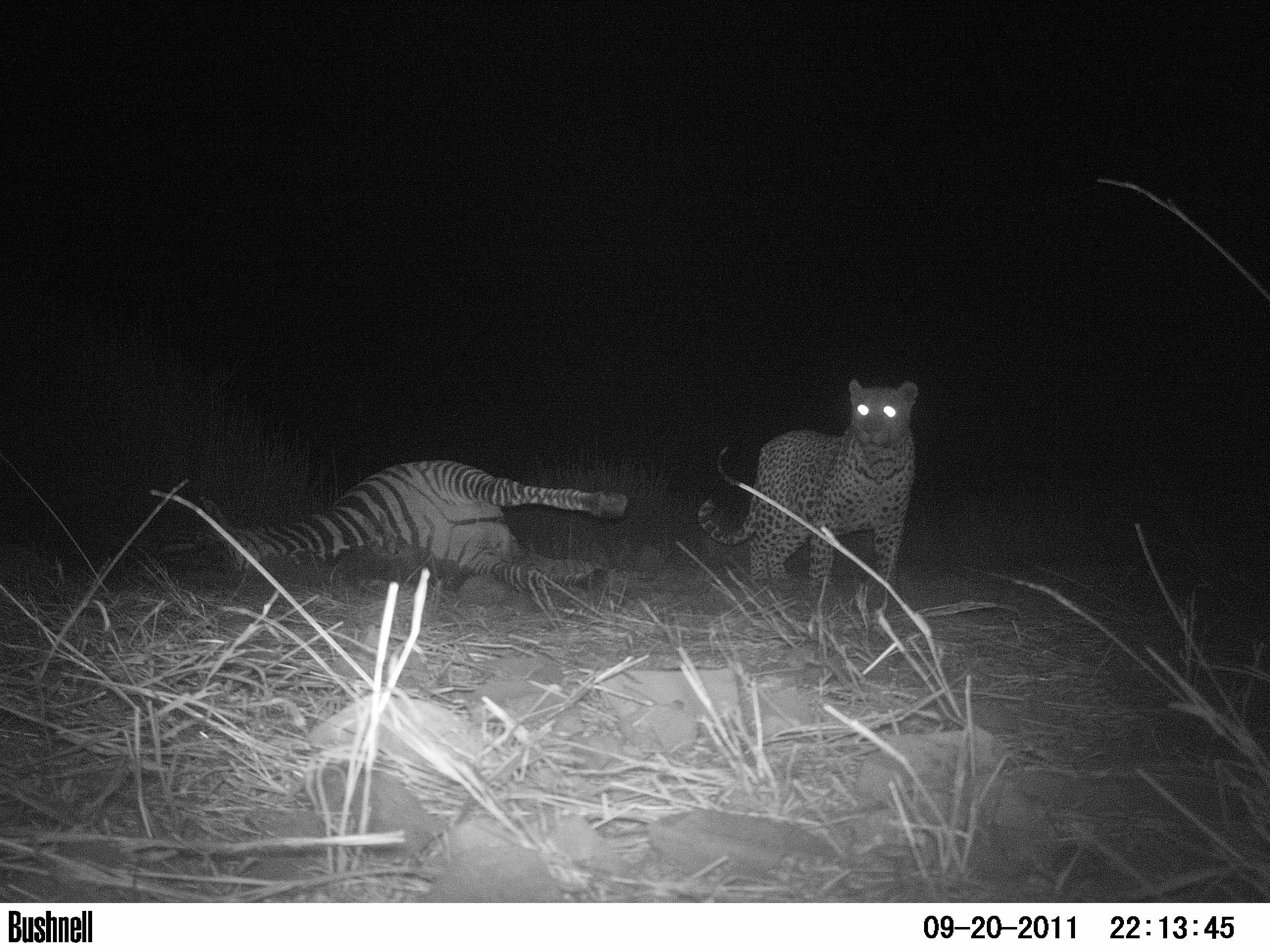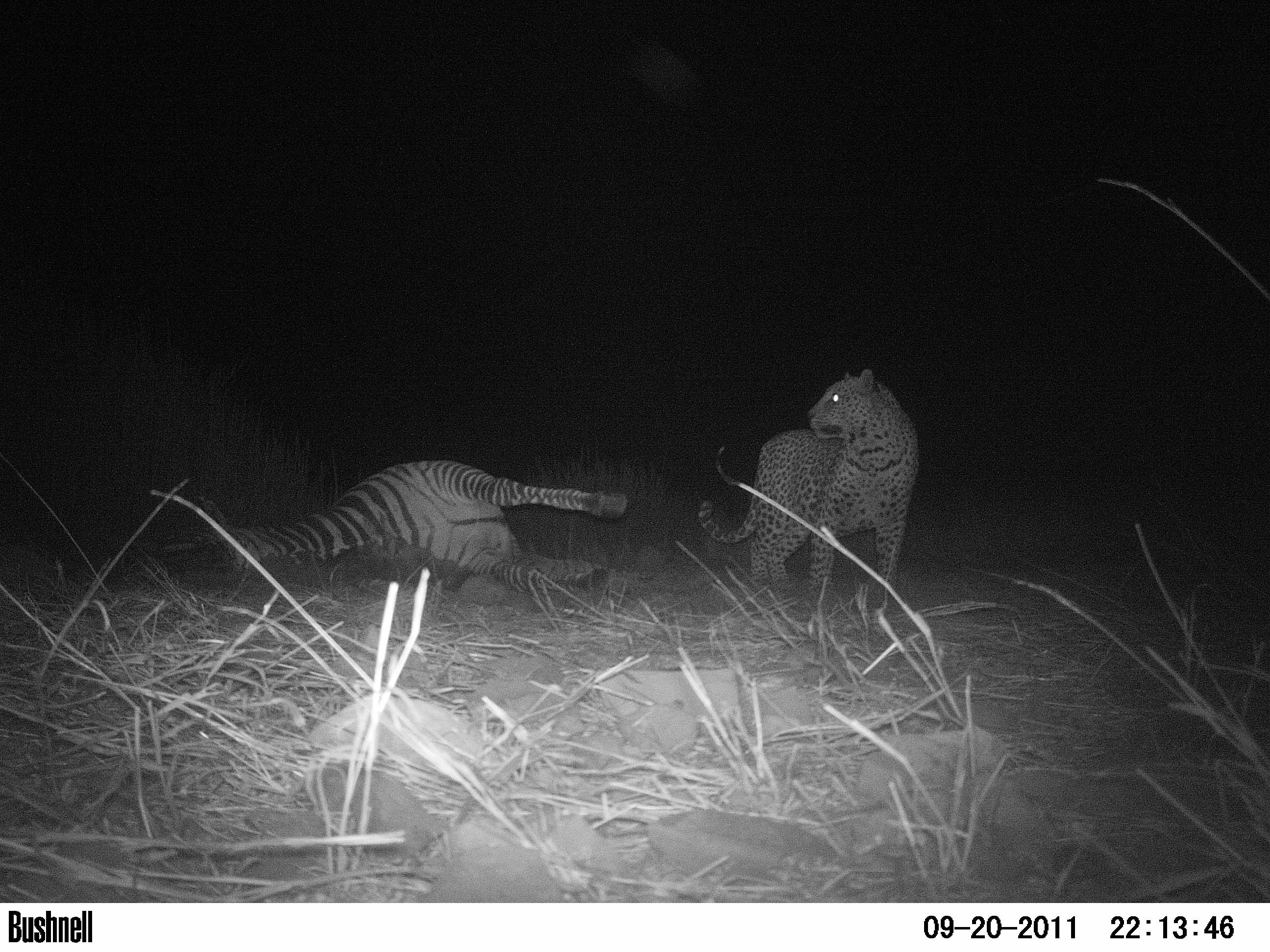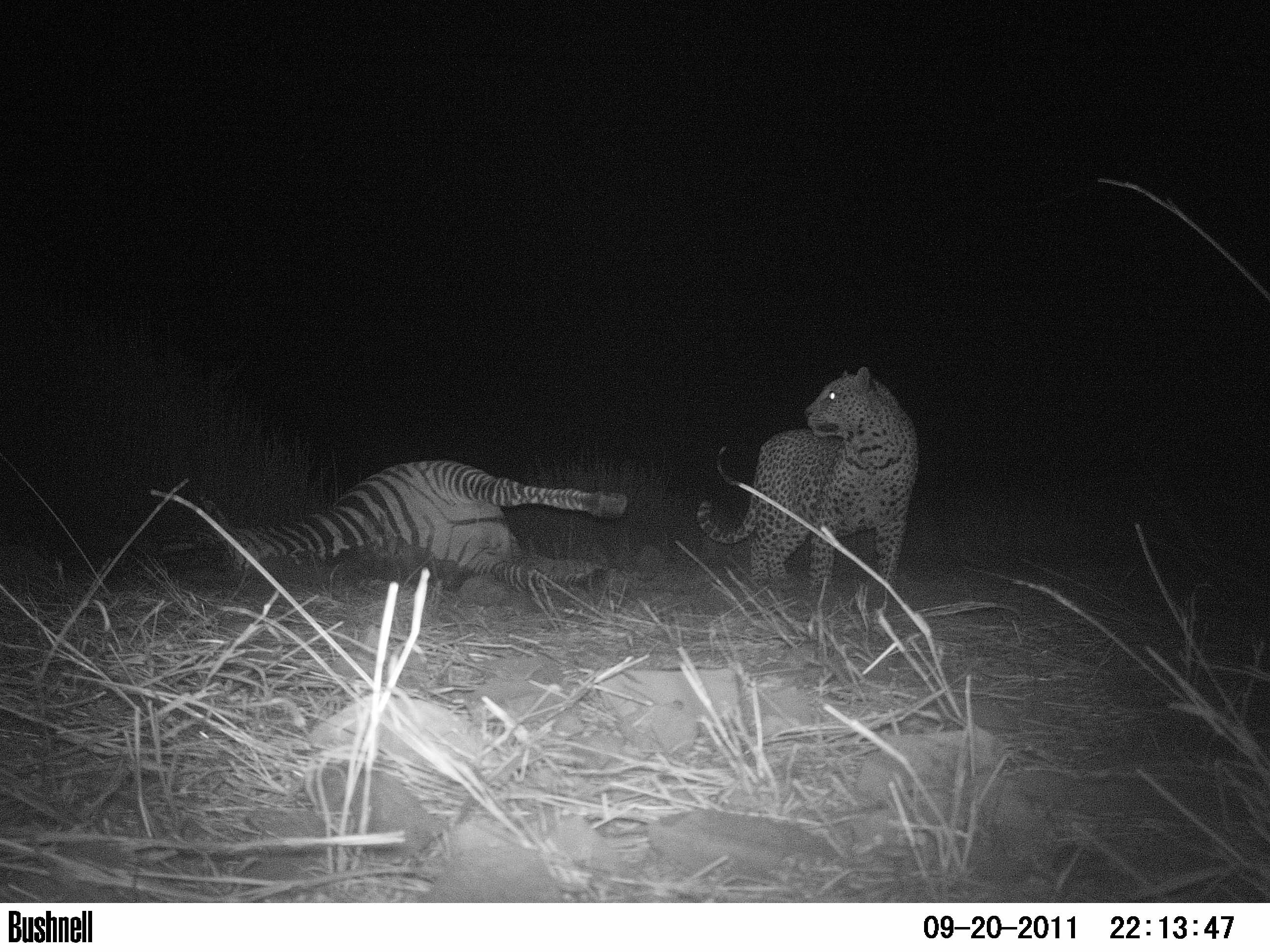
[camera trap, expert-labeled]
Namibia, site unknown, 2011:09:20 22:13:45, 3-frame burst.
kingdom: Animalia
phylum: Chordata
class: Mammalia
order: Carnivora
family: Felidae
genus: Panthera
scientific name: Panthera pardus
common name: leopard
Panthera pardus (leopard).